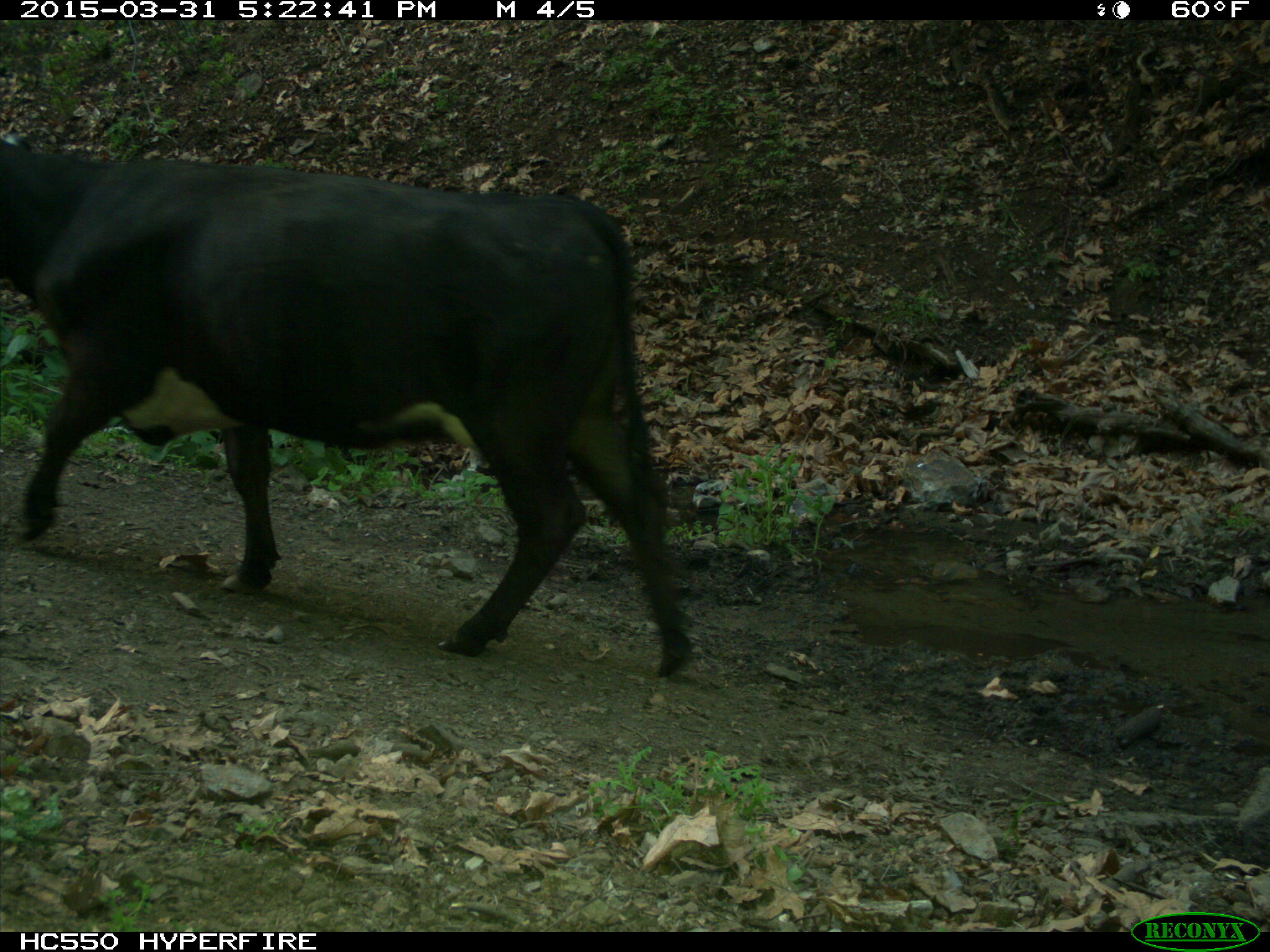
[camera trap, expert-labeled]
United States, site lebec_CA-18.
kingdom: Animalia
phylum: Chordata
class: Mammalia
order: Artiodactyla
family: Bovidae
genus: Bos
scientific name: Bos taurus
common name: domestic cow